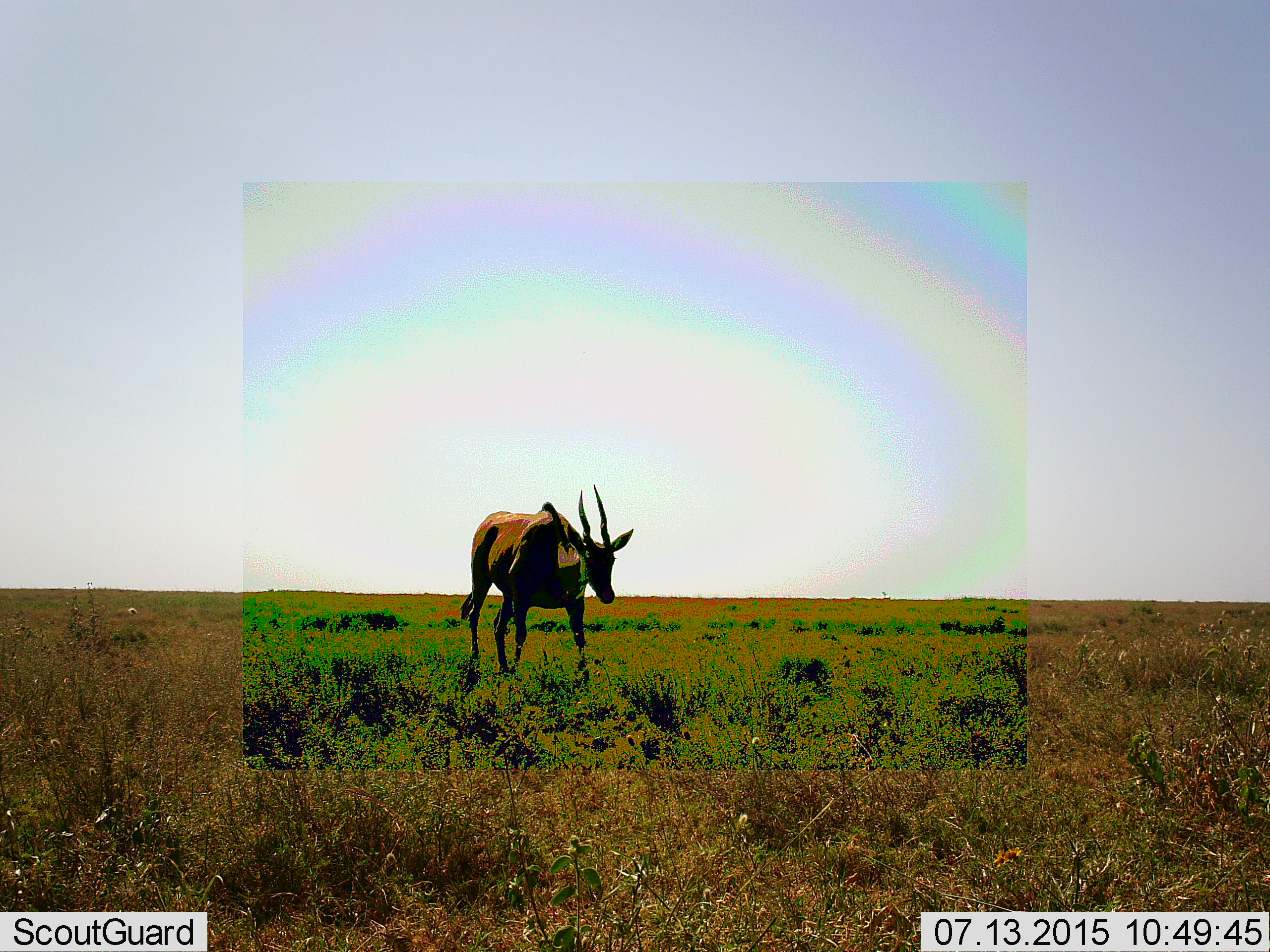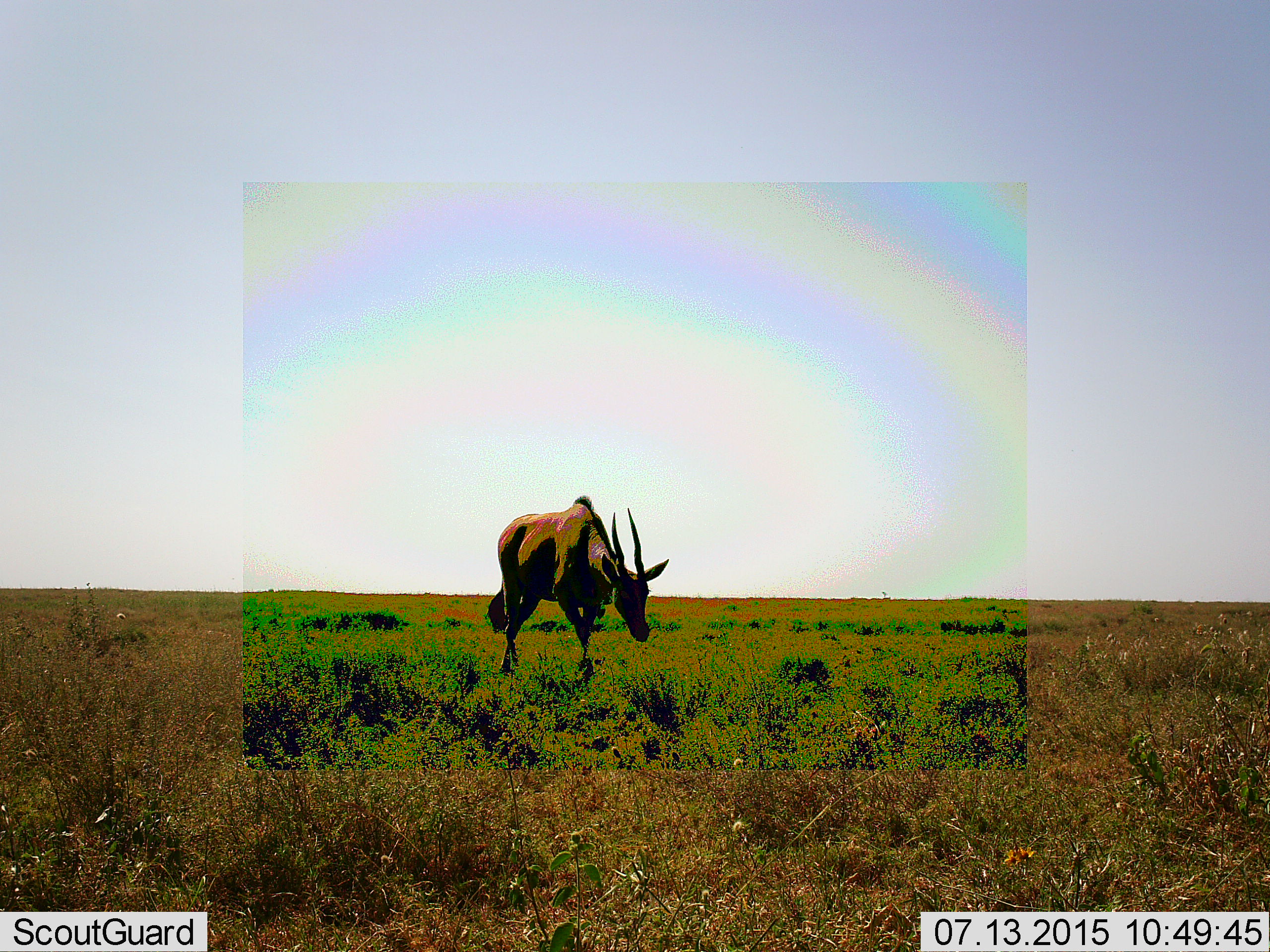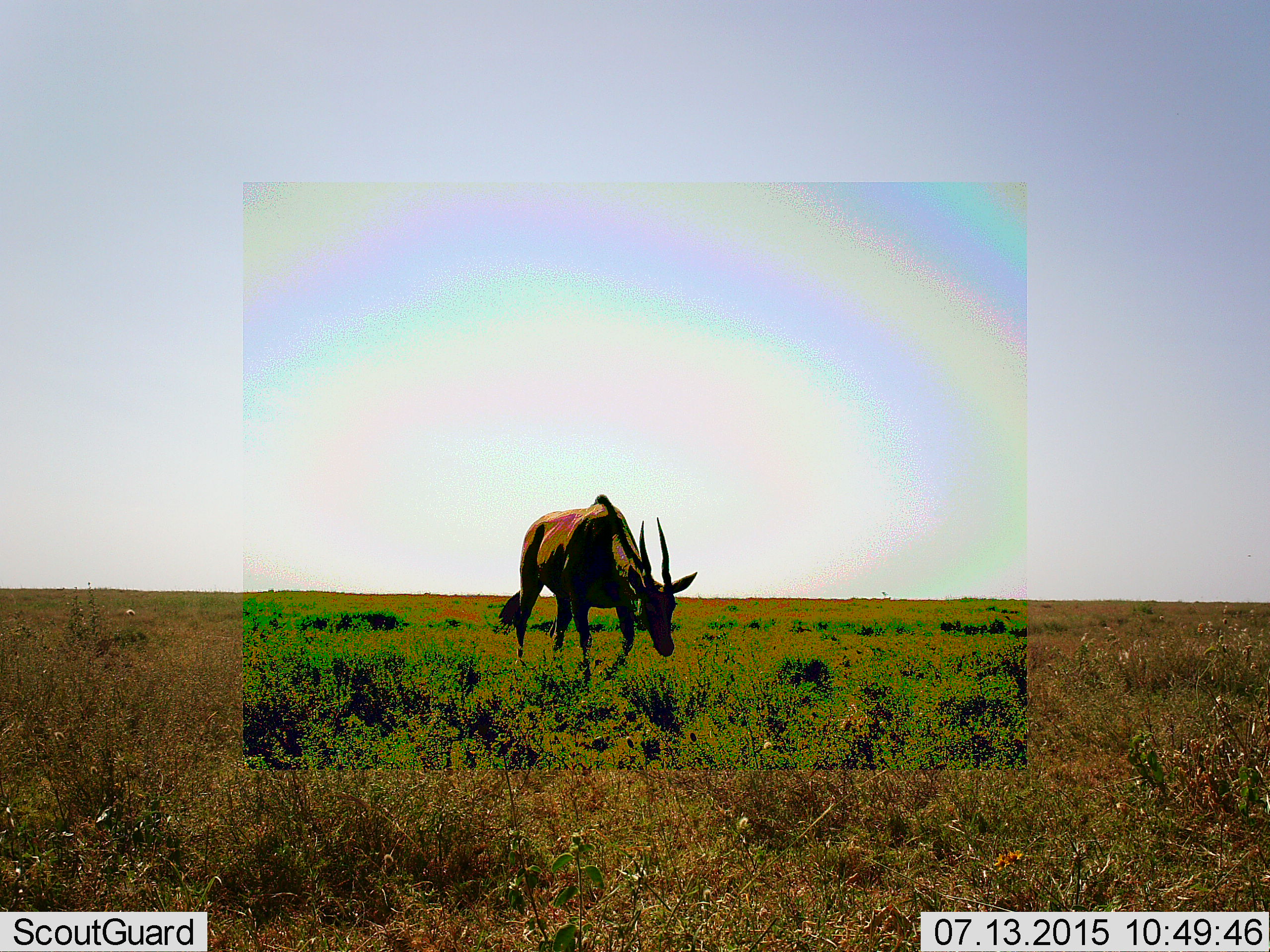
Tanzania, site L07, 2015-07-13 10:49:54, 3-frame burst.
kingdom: Animalia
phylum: Chordata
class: Mammalia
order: Artiodactyla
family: Bovidae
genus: Tragelaphus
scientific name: Tragelaphus oryx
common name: eland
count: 1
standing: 0%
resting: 0%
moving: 100%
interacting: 0%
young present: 0%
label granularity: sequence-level